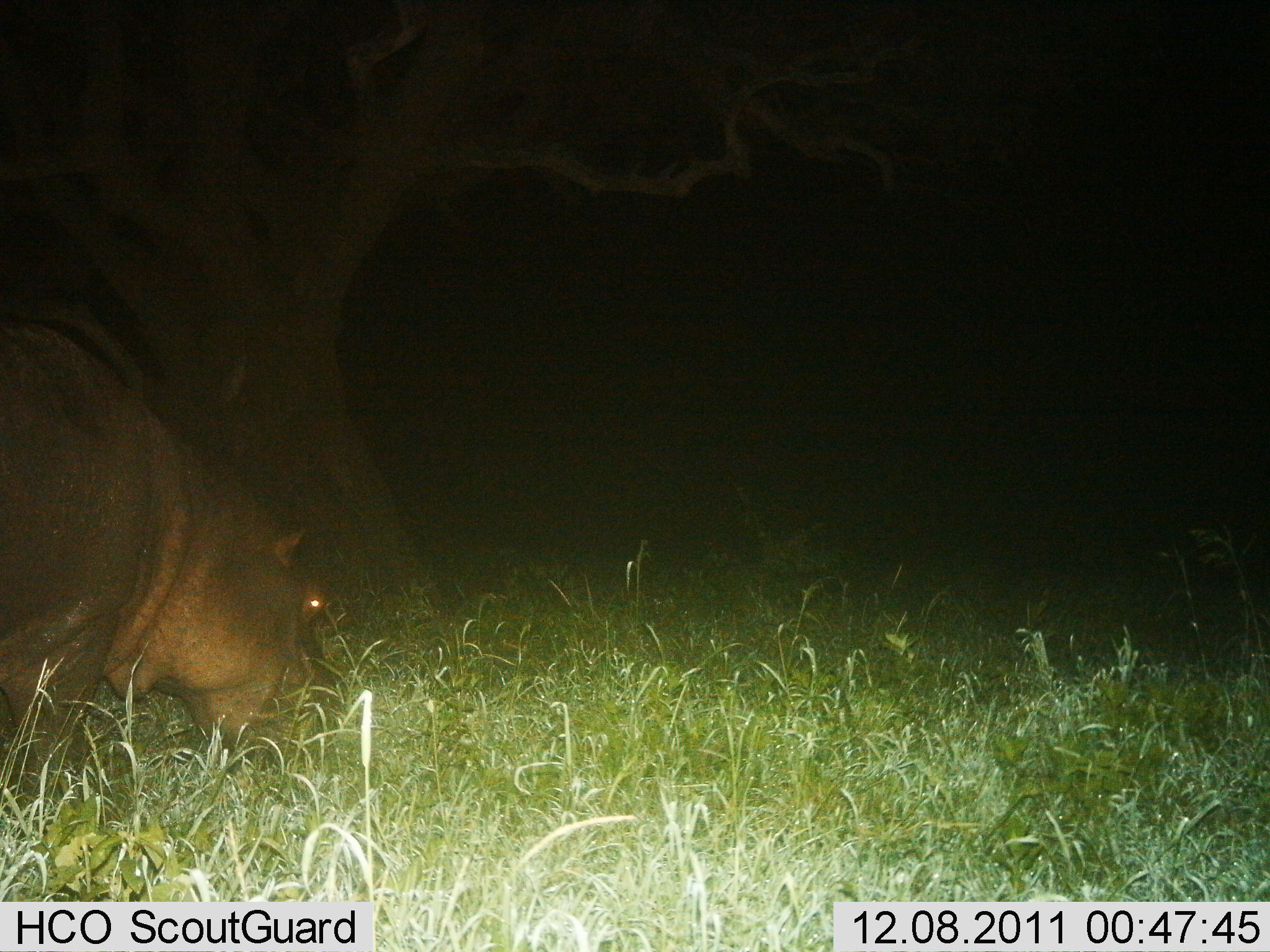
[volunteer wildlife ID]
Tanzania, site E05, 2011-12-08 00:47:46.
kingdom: Animalia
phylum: Chordata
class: Mammalia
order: Artiodactyla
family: Hippopotamidae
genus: Hippopotamus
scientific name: Hippopotamus amphibius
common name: hippopotamus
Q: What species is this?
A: Hippopotamus (Hippopotamus amphibius).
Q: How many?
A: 1.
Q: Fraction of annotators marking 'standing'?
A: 13%.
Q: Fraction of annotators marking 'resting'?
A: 0%.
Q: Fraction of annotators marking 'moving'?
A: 7%.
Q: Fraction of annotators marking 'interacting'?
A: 0%.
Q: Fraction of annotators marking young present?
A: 0%.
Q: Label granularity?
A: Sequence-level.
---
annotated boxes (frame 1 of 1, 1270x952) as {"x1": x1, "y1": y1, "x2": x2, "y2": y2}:
animal: {"x1": 0, "y1": 319, "x2": 326, "y2": 806}